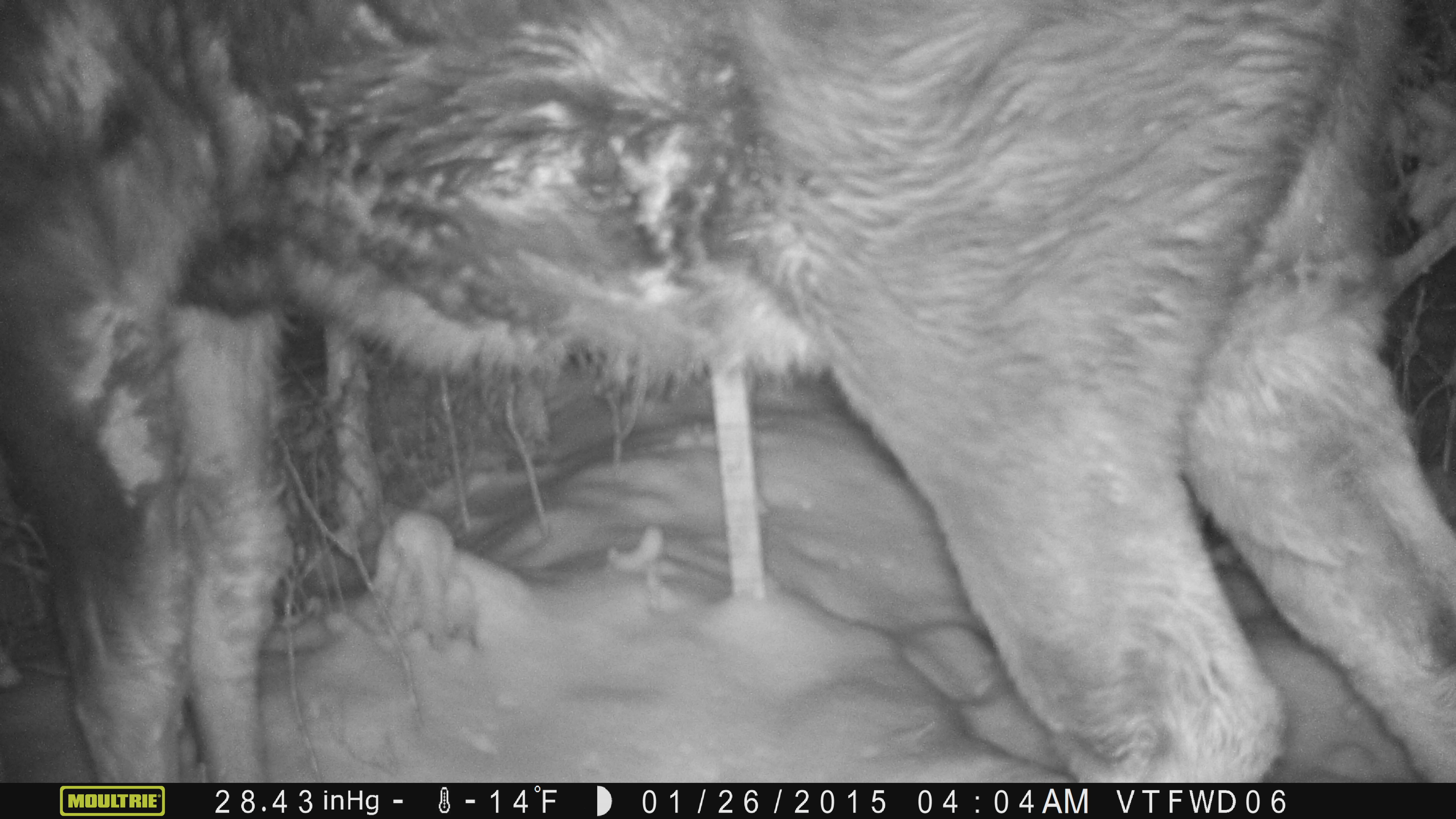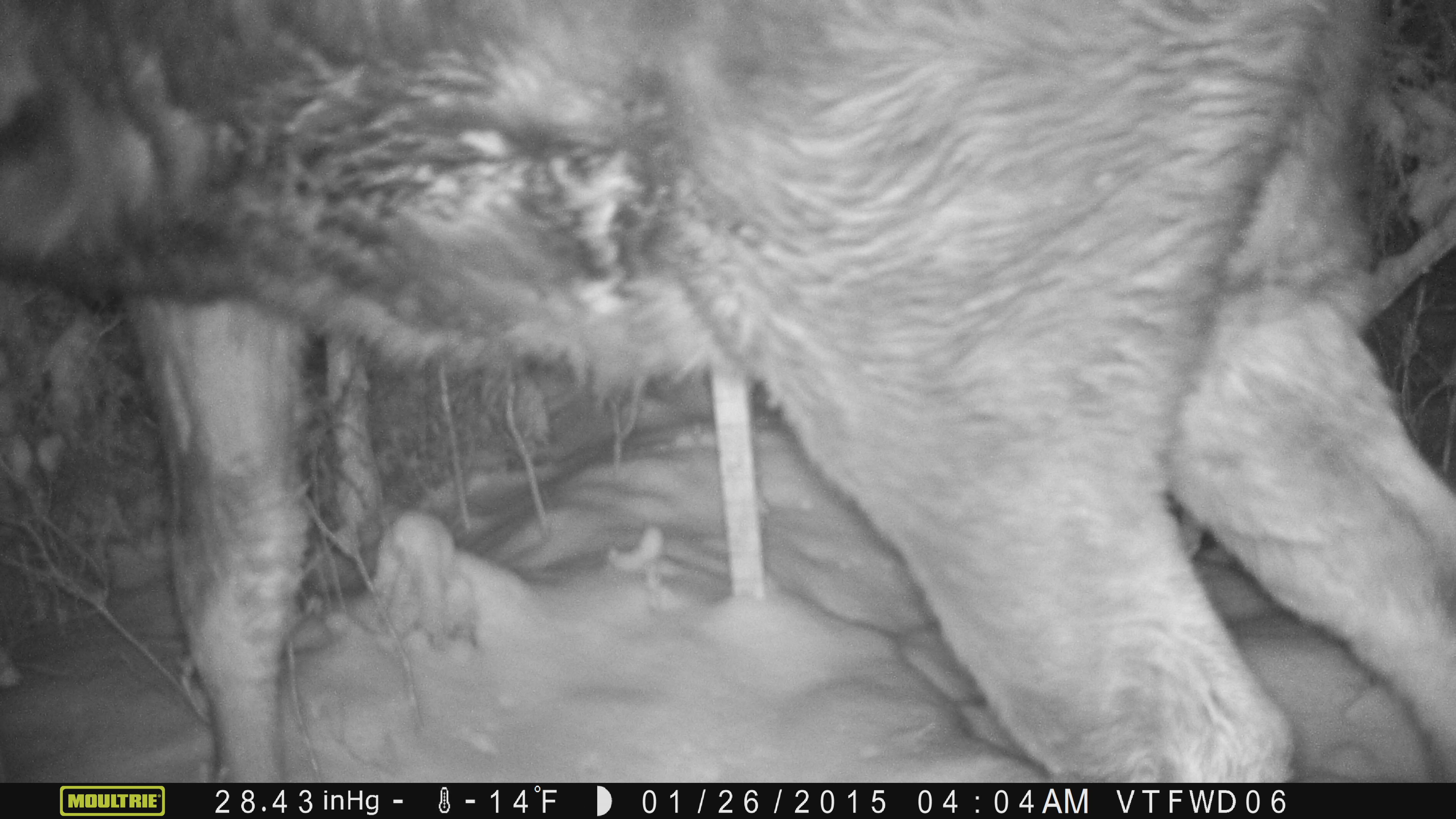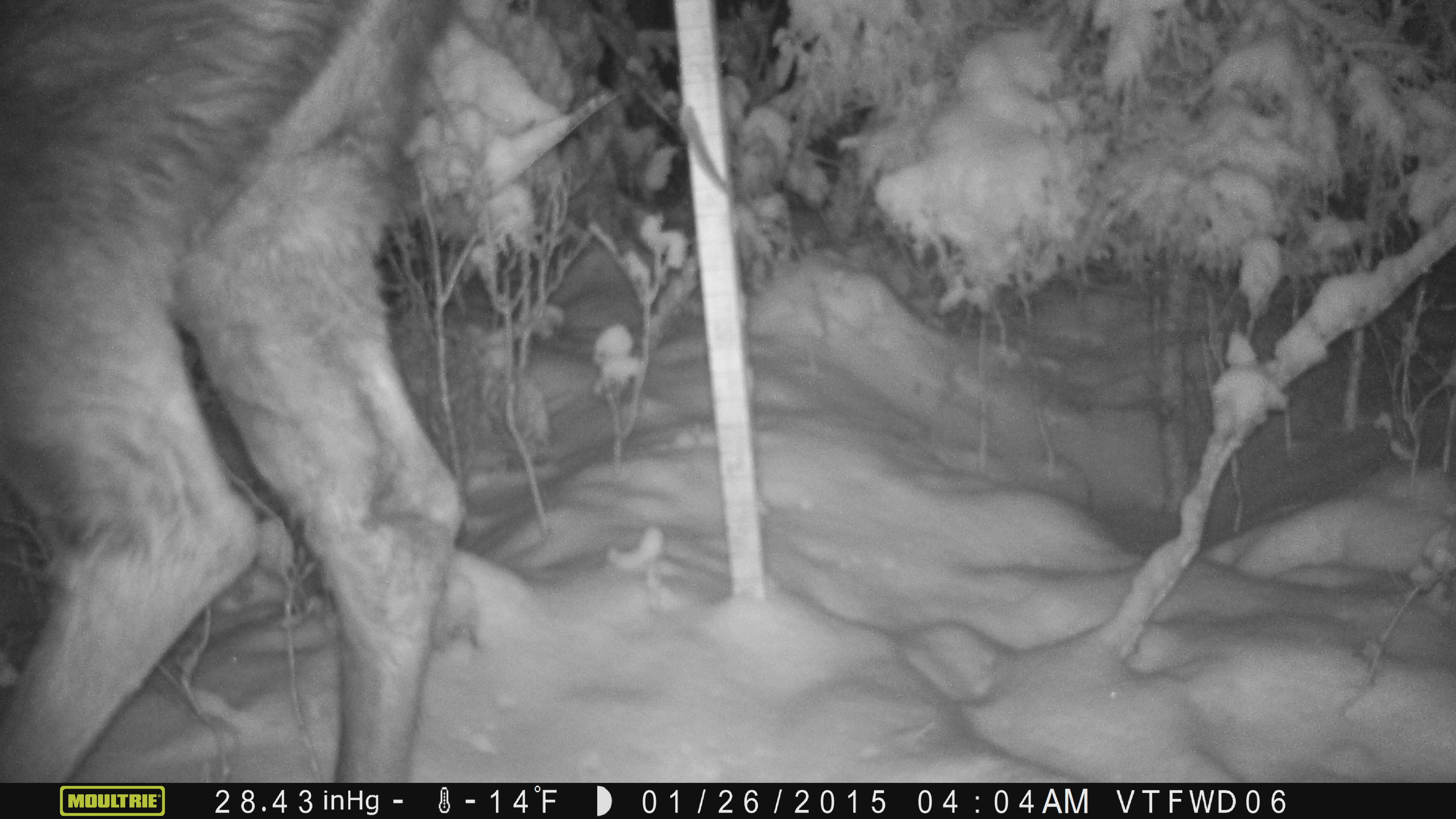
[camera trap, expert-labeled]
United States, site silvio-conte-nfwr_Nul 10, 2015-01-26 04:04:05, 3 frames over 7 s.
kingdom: Animalia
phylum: Chordata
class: Mammalia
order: Artiodactyla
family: Cervidae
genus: Alces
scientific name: Alces alces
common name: moose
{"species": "moose (Alces alces)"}